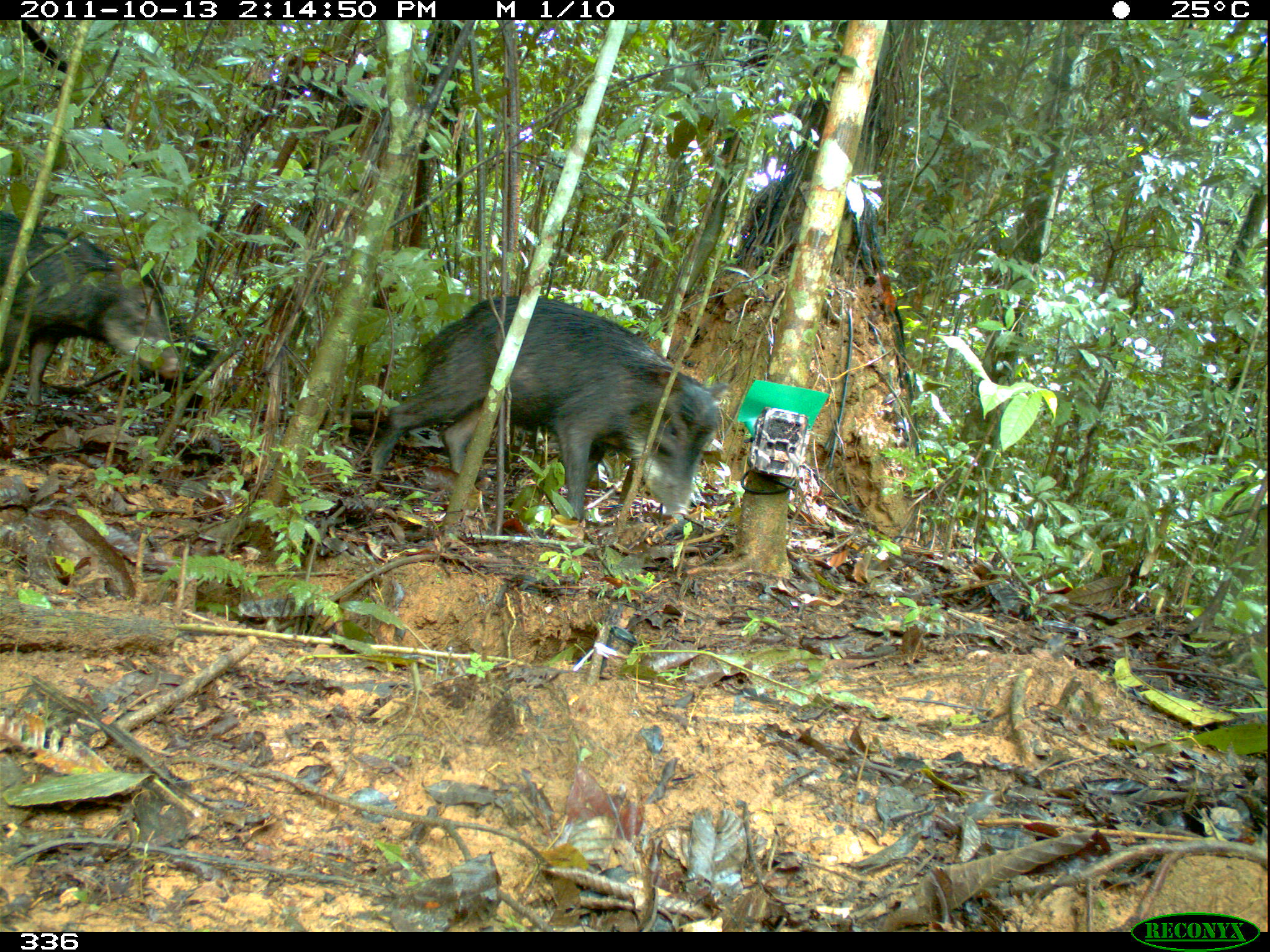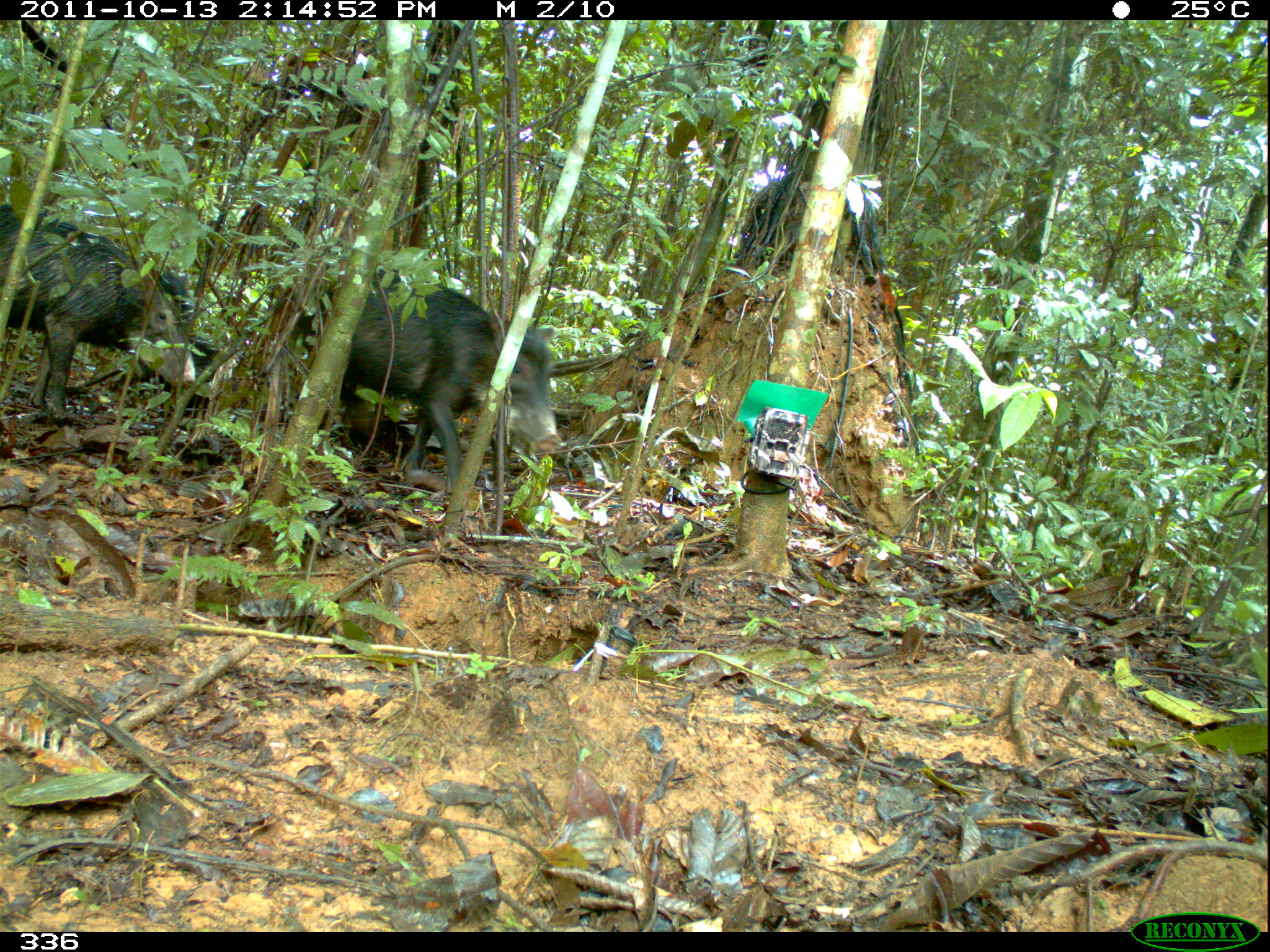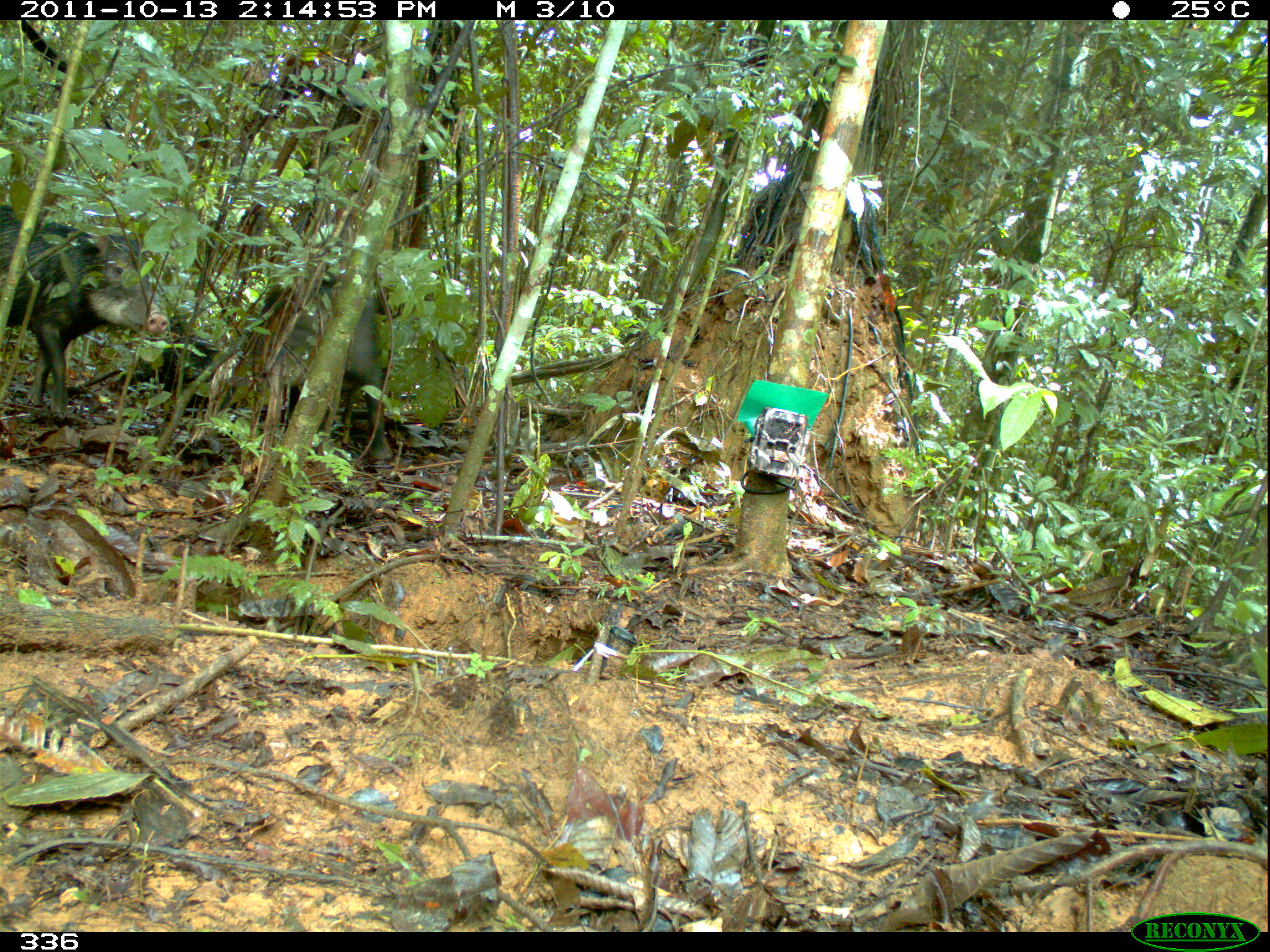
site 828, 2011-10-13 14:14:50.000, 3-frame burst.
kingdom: Animalia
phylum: Chordata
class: Mammalia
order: Artiodactyla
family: Tayassuidae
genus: Tayassu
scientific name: Tayassu pecari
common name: white-lipped peccary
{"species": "Tayassu pecari (white-lipped peccary)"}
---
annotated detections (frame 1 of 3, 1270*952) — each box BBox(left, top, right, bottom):
tayassu pecari: BBox(365, 295, 725, 522); BBox(0, 212, 182, 416)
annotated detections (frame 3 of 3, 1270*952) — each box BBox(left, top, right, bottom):
tayassu pecari: BBox(0, 204, 168, 419); BBox(250, 263, 392, 460)